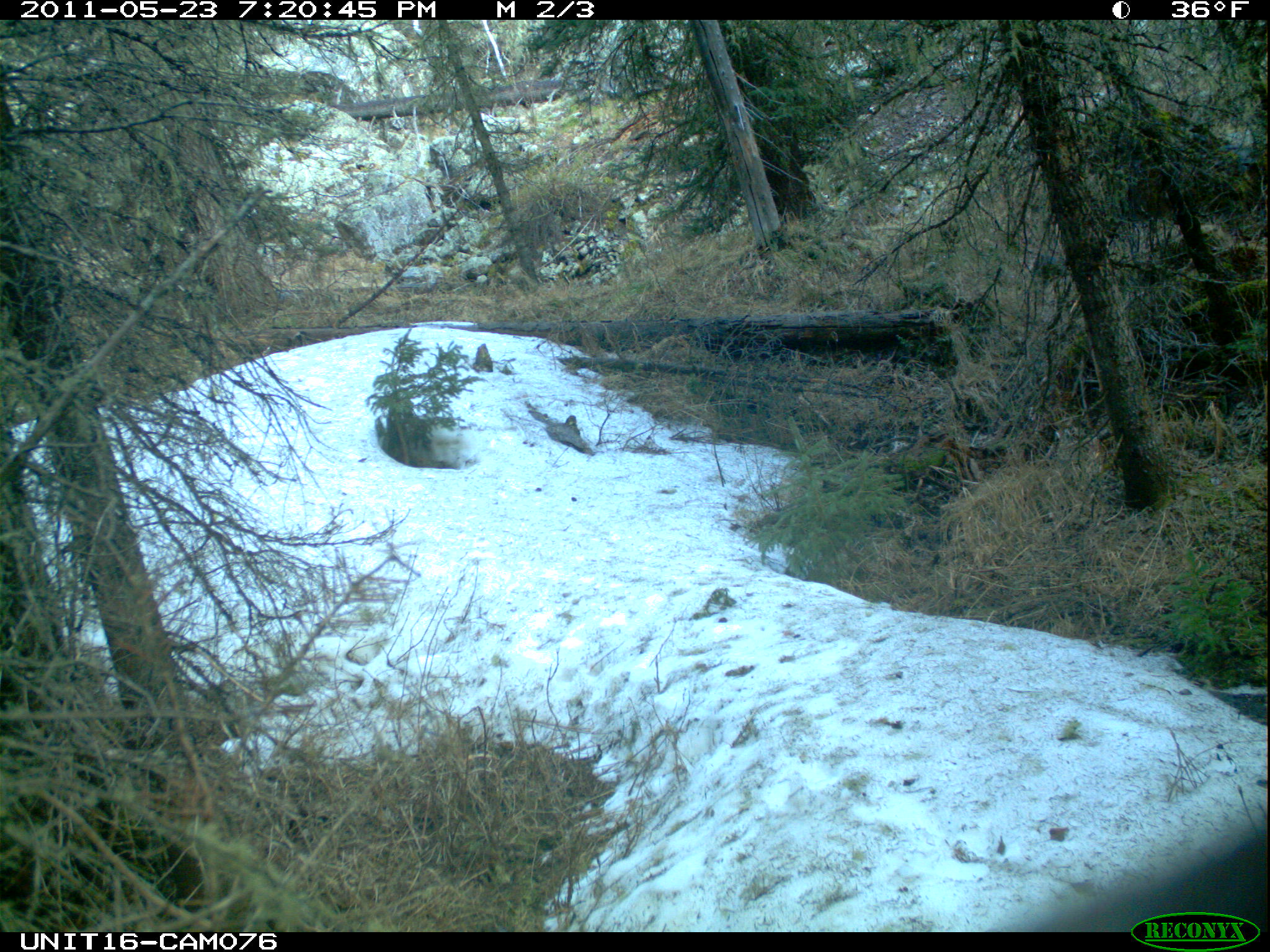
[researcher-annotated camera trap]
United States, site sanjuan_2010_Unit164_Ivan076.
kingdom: Animalia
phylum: Chordata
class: Mammalia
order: Artiodactyla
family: Cervidae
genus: Cervus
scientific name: Cervus elaphus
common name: red deer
Cervus elaphus (red deer).